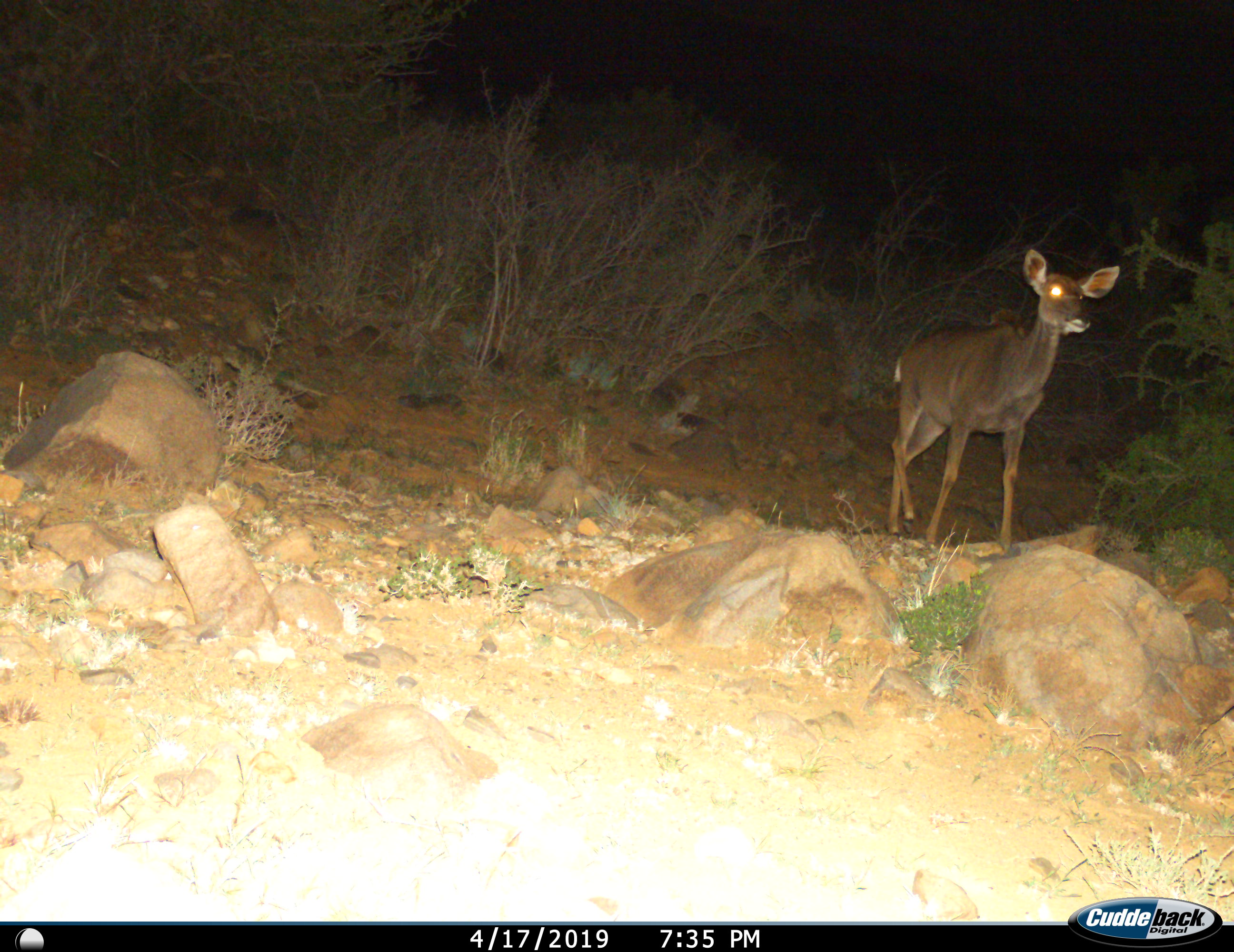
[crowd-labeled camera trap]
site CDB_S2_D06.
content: unidentified animal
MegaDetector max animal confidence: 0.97